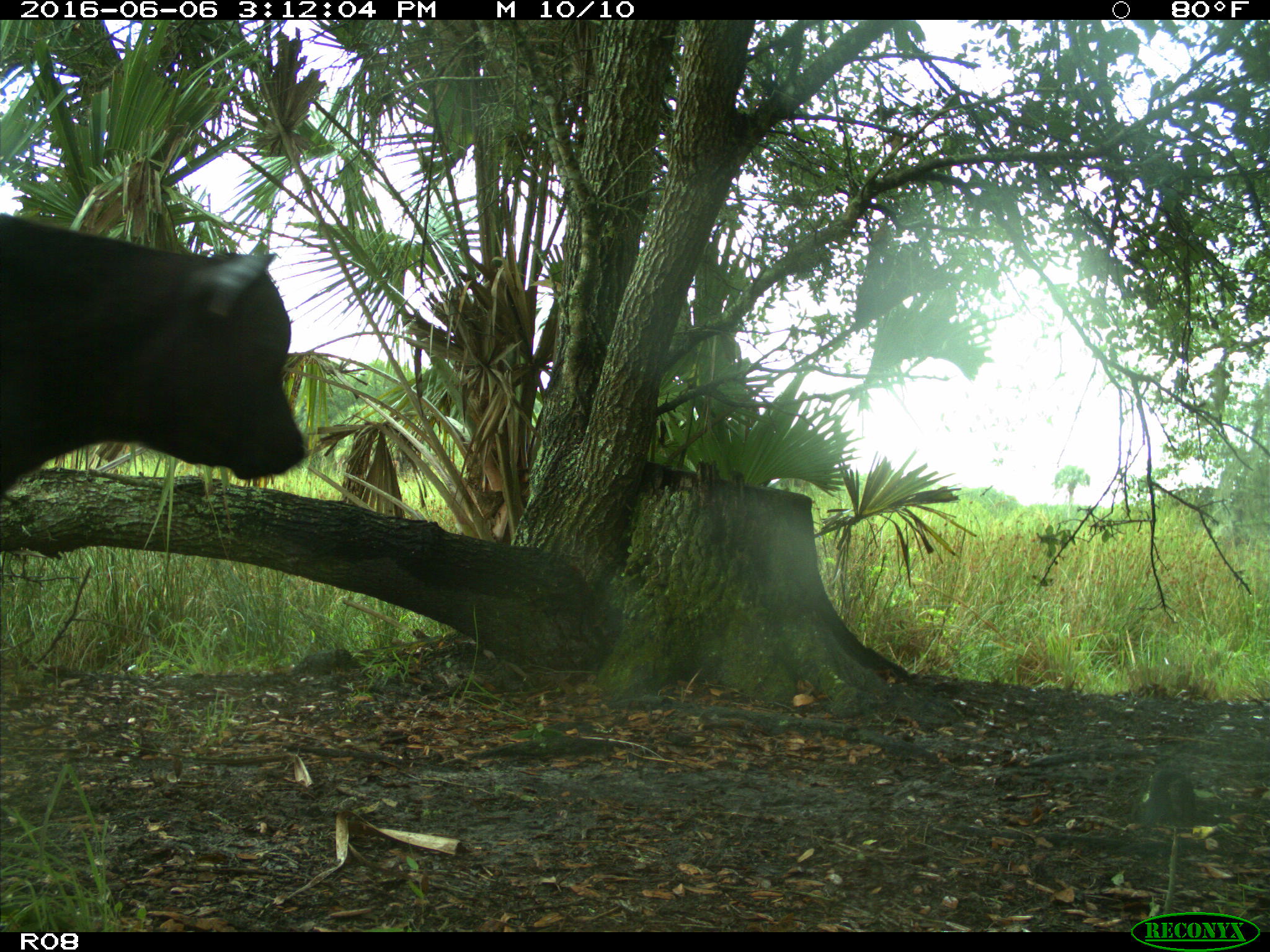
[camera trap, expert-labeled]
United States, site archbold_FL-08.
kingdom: Animalia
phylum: Chordata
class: Mammalia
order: Artiodactyla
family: Bovidae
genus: Bos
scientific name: Bos taurus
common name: domestic cow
Bos taurus (domestic cow).